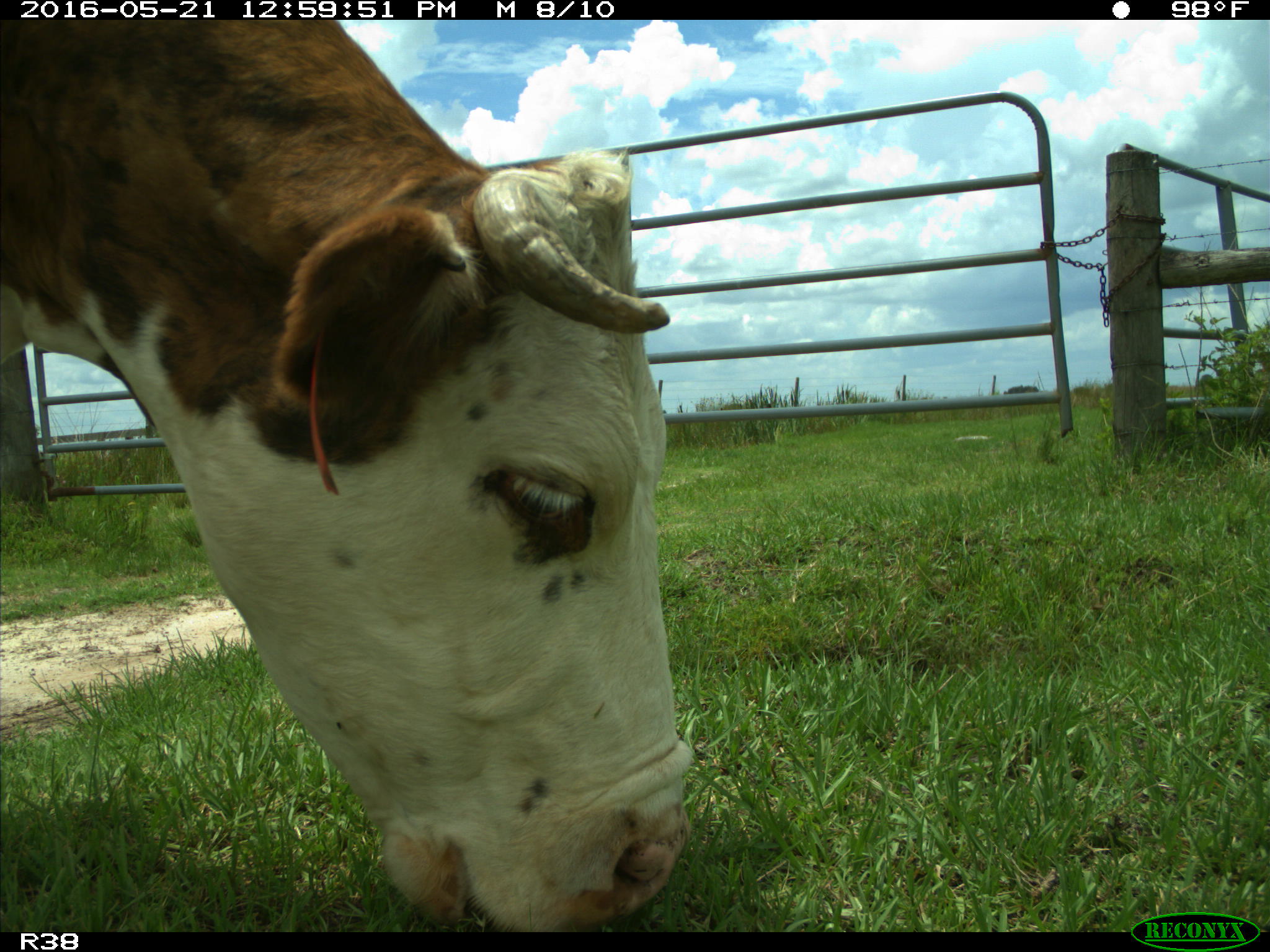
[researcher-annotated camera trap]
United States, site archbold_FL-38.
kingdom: Animalia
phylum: Chordata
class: Mammalia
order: Artiodactyla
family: Bovidae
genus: Bos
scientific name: Bos taurus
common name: domestic cow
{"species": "Bos taurus (domestic cow)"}